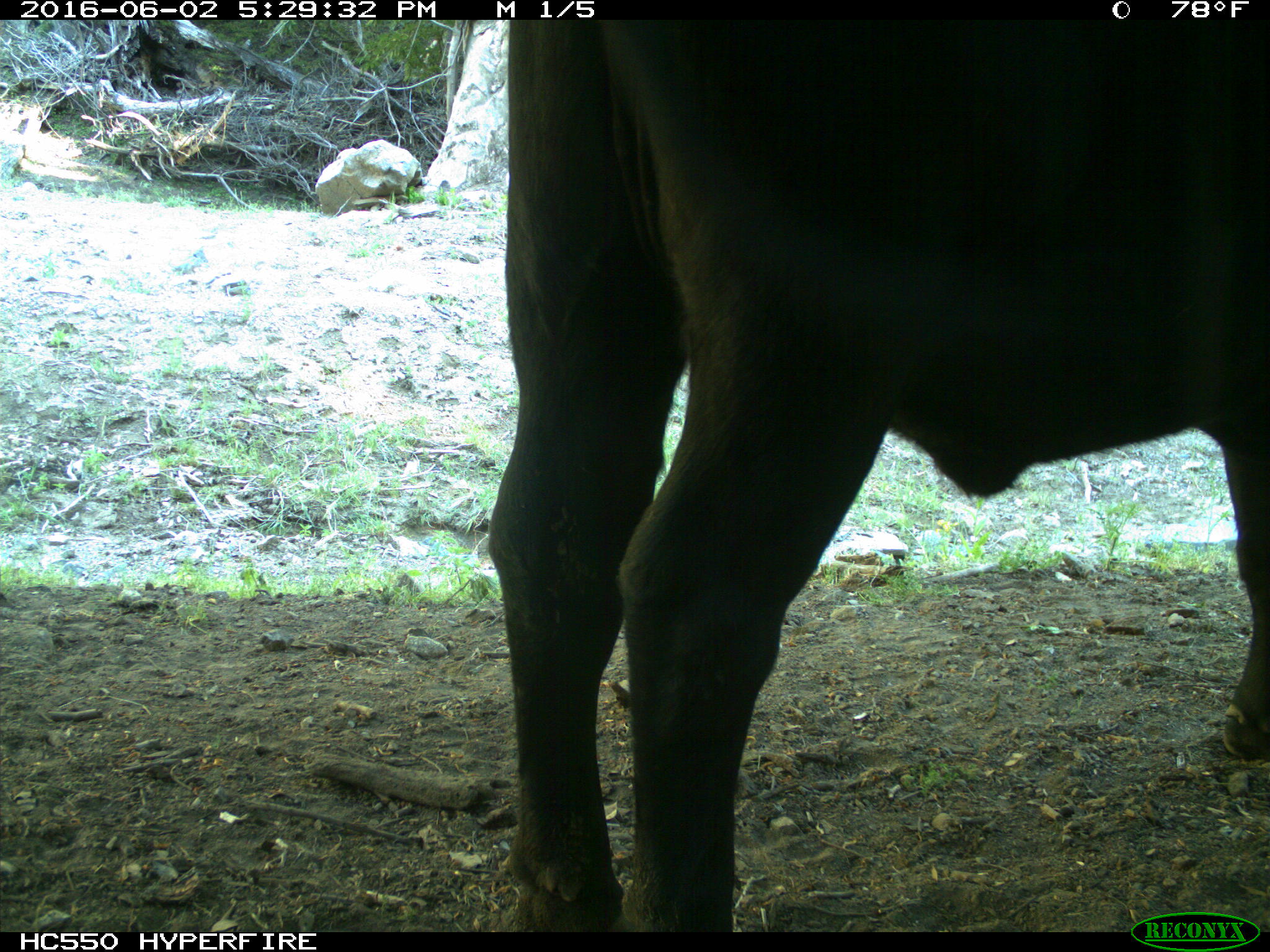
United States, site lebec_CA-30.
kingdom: Animalia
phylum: Chordata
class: Mammalia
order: Artiodactyla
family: Bovidae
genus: Bos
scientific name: Bos taurus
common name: domestic cow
Bos taurus (domestic cow).